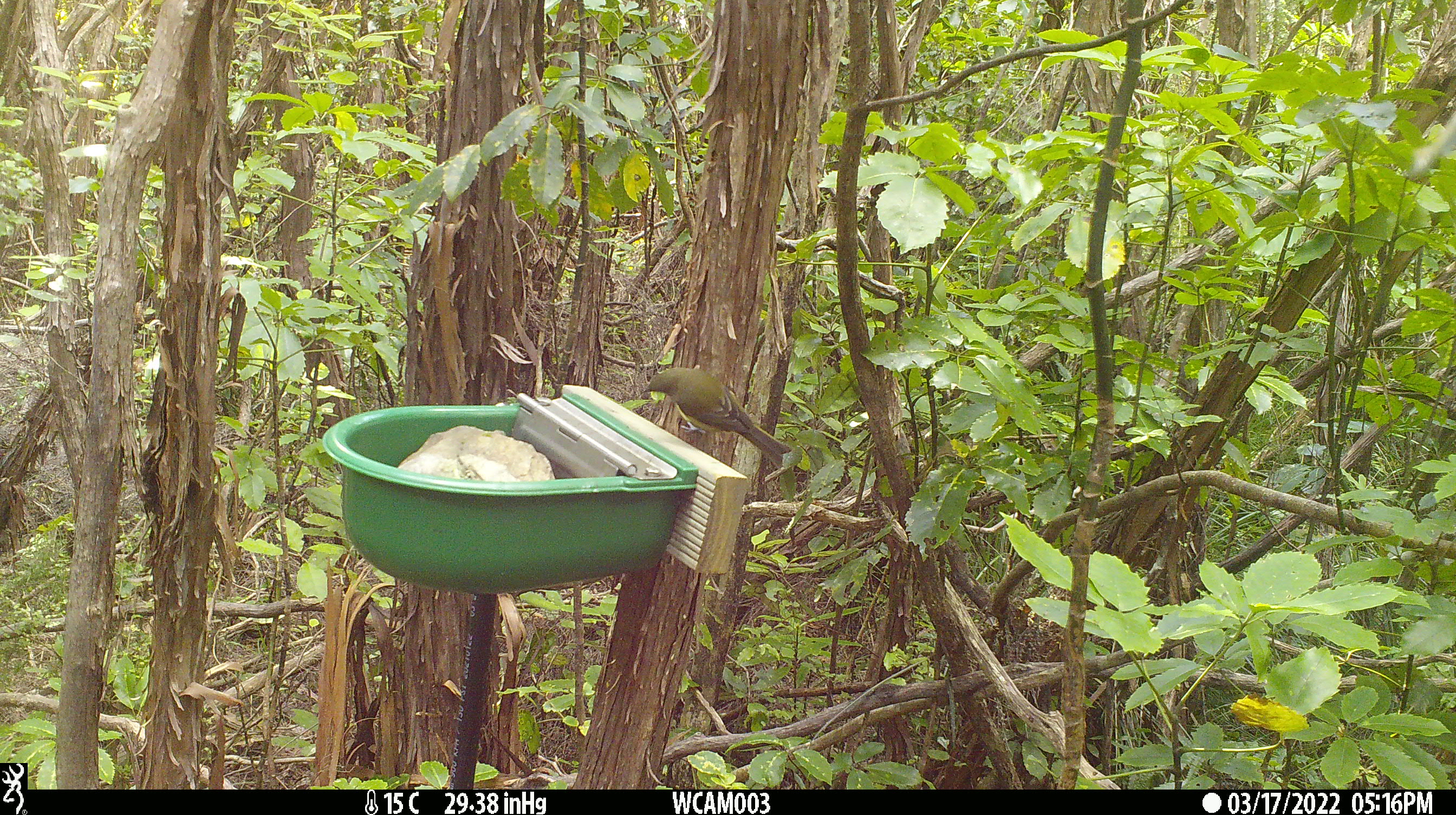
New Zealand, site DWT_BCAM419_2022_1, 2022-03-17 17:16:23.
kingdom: Animalia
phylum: Chordata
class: Aves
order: Passeriformes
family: Meliphagidae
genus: Anthornis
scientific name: Anthornis melanura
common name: new zealand bellbird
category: bellbird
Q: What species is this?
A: Bellbird (new zealand bellbird) (Anthornis melanura).